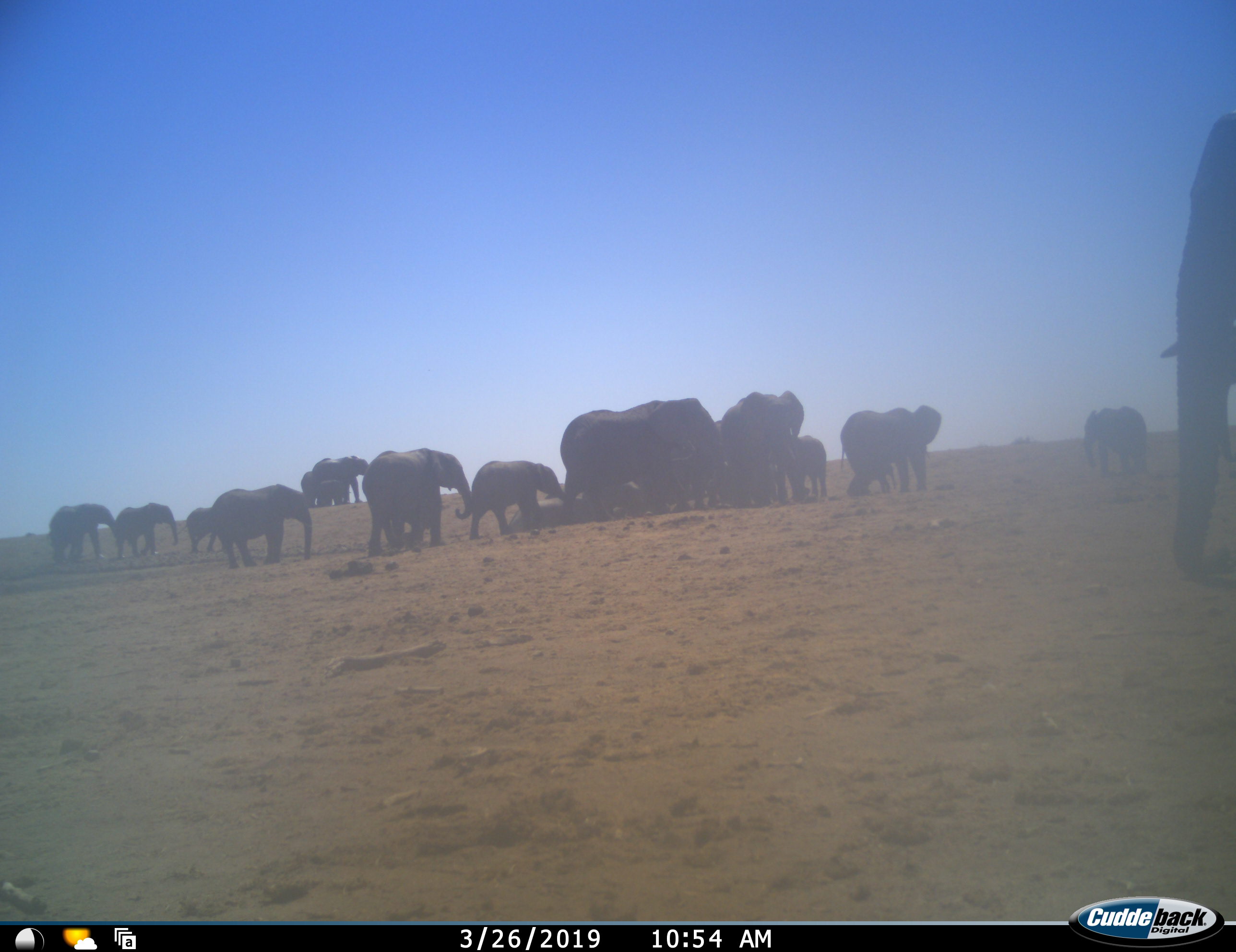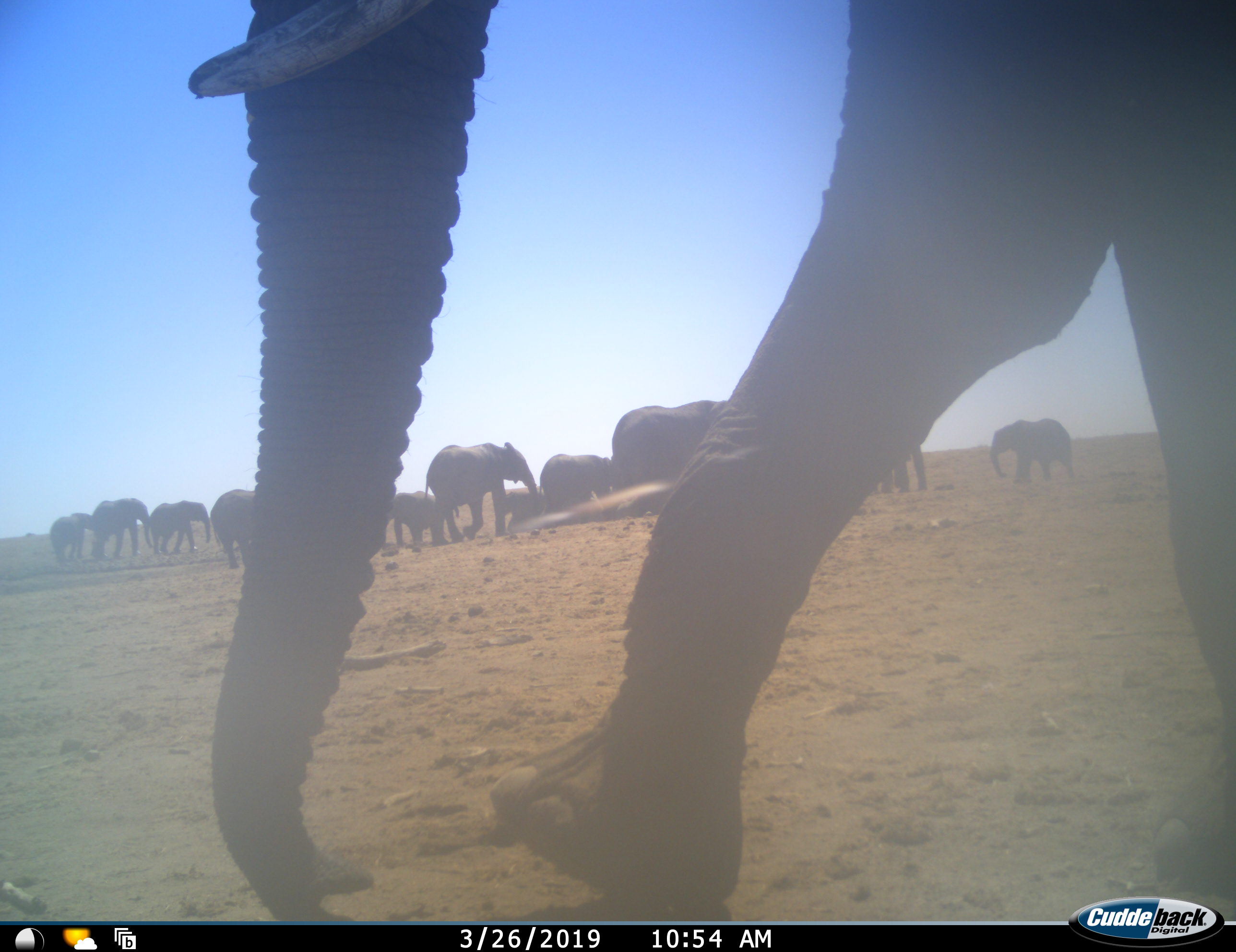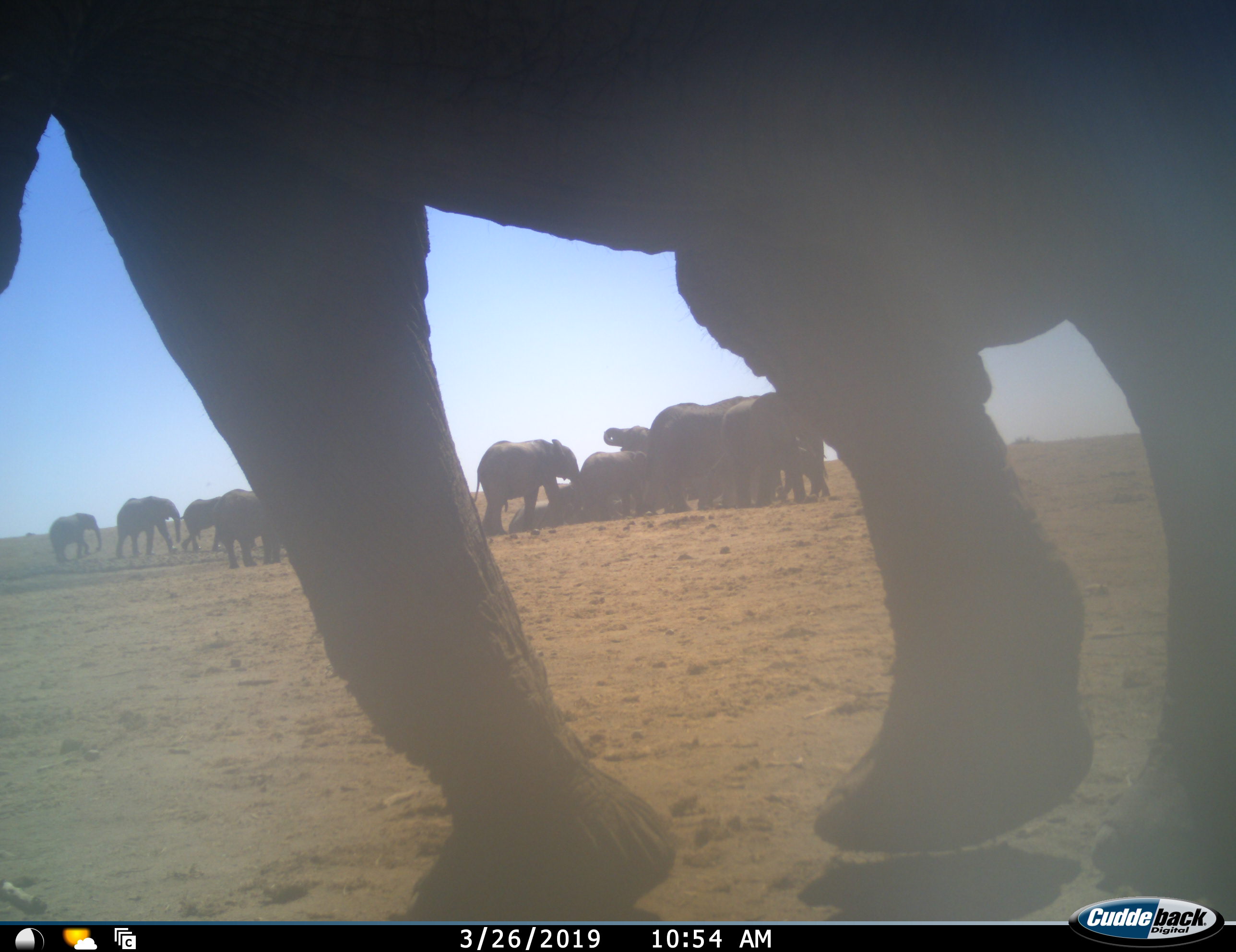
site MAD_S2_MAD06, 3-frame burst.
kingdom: Animalia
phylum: Chordata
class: Mammalia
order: Proboscidea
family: Elephantidae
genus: Loxodonta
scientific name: Loxodonta africana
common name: african bush elephant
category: elephant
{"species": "elephant (african bush elephant) (Loxodonta africana)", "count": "11-50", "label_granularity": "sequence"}